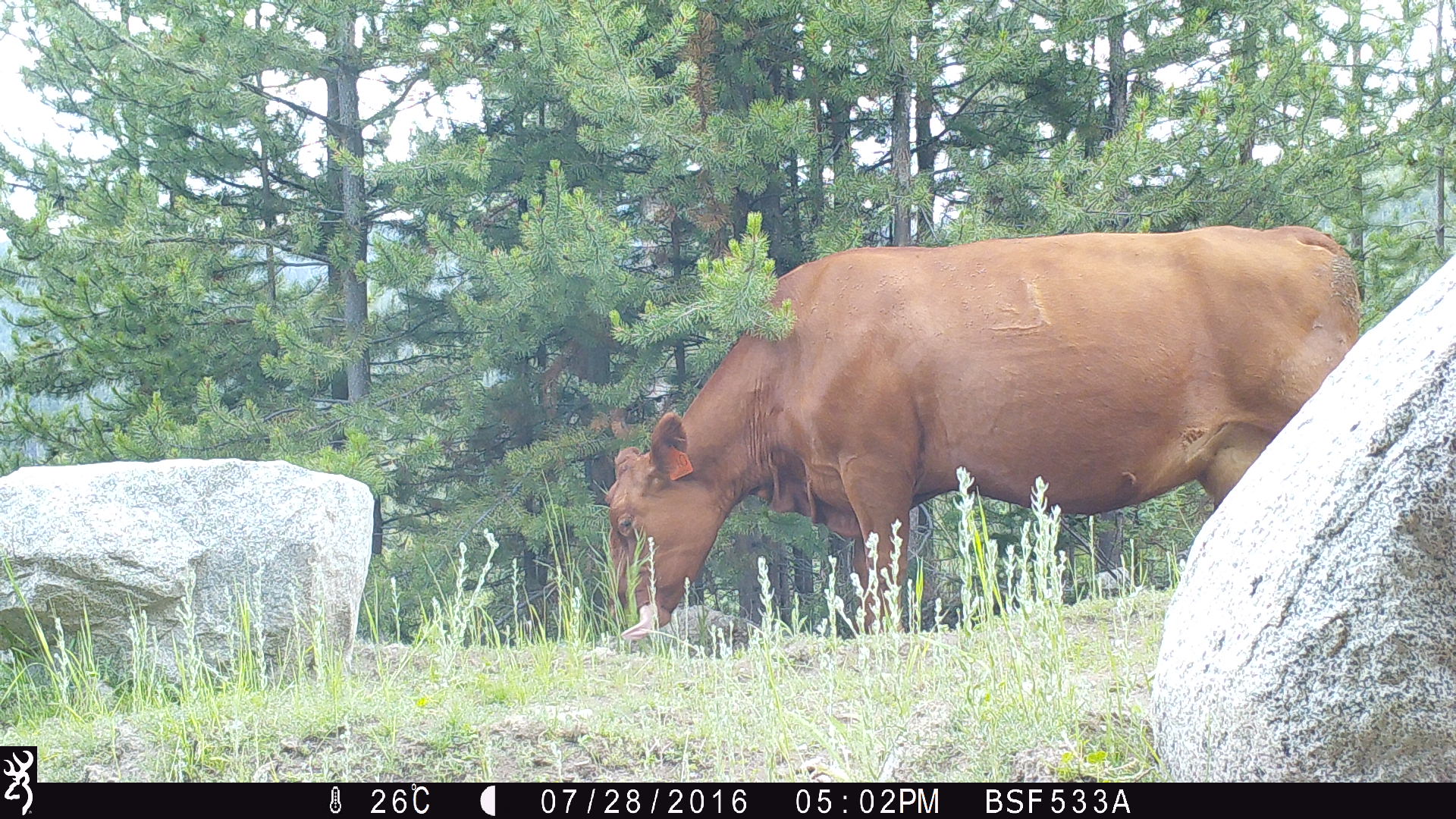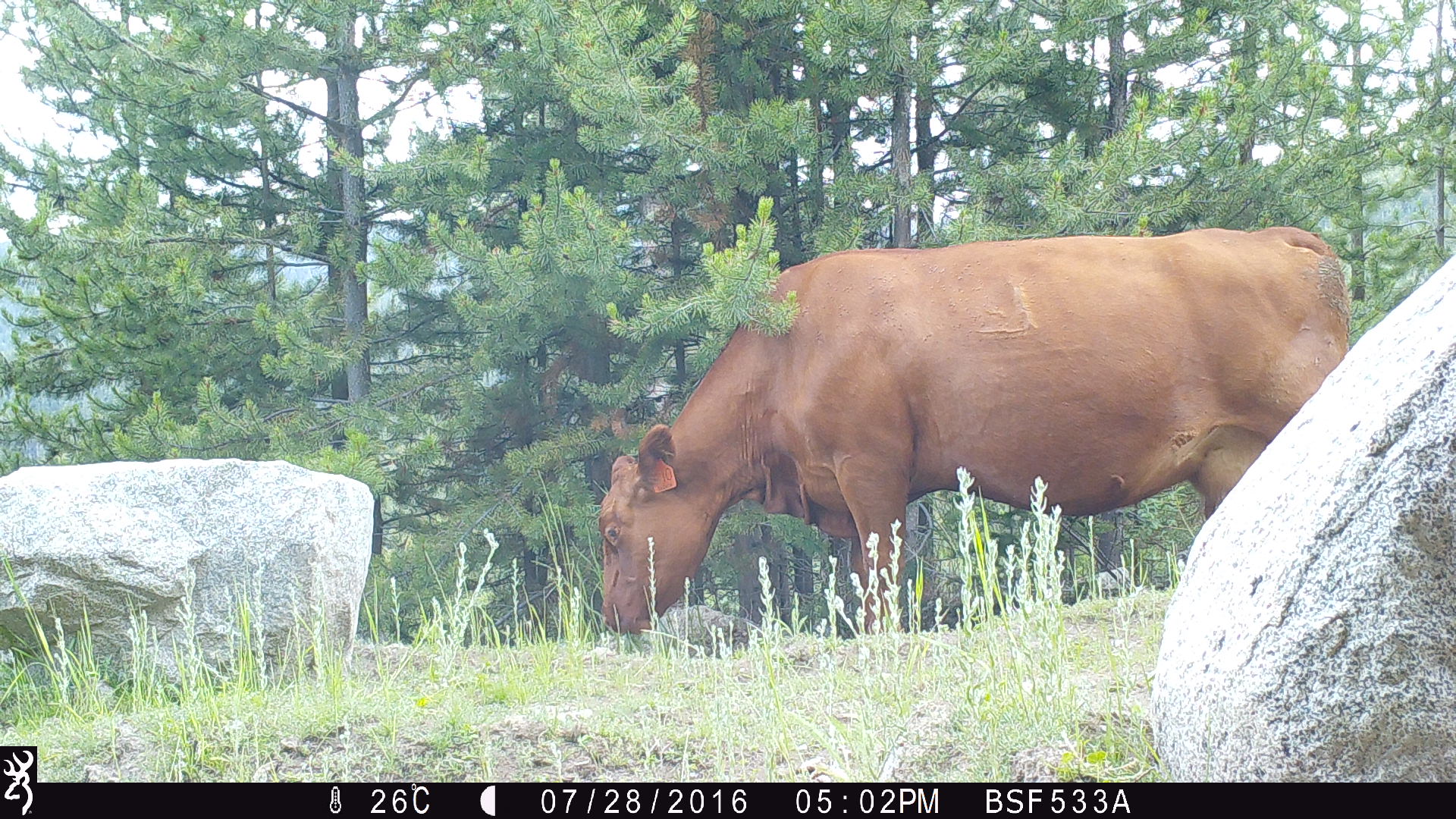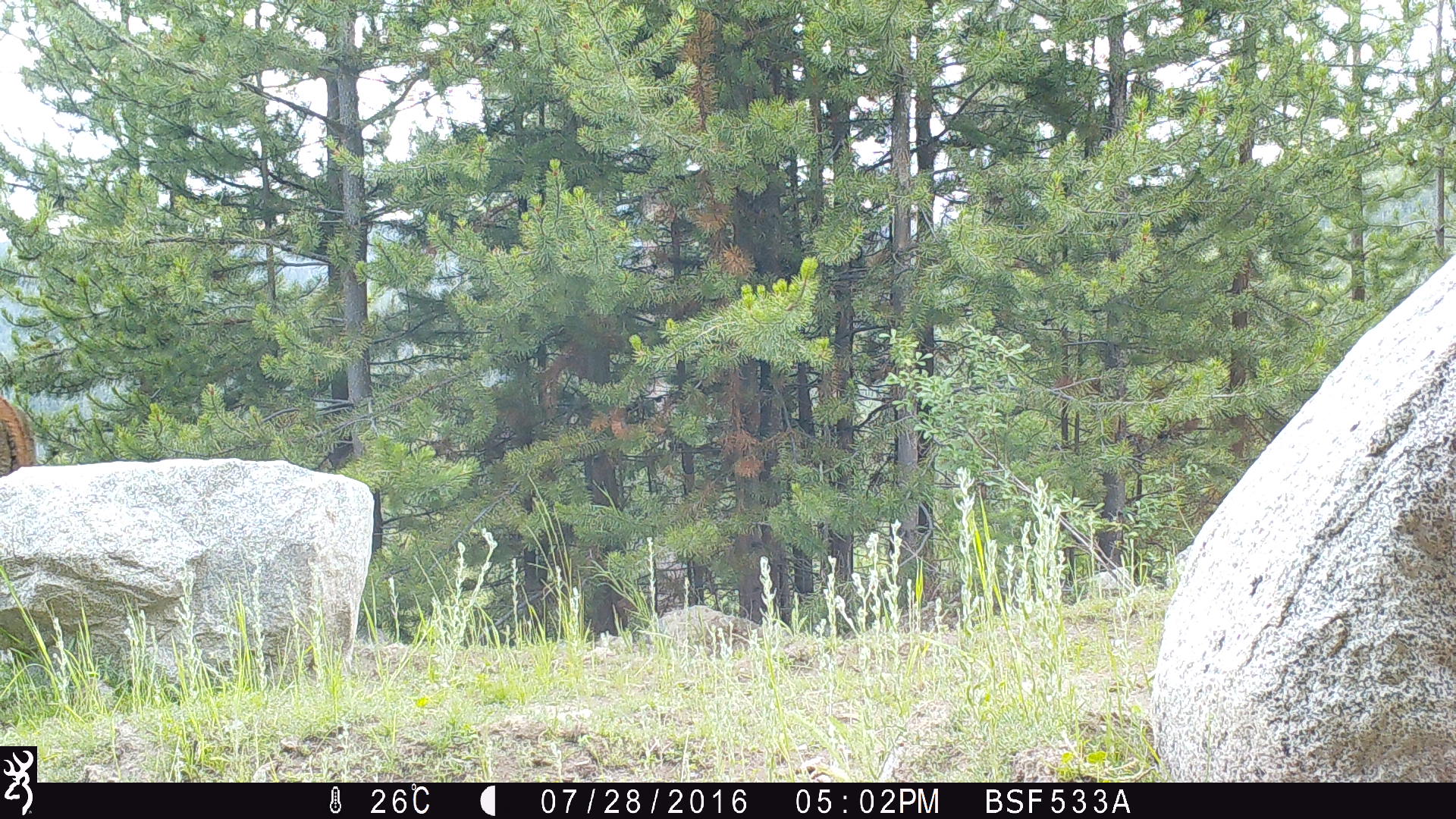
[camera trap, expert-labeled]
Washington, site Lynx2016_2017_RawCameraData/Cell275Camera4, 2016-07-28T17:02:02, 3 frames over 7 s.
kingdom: Animalia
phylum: Chordata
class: Mammalia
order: Artiodactyla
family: Bovidae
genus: Bos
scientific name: Bos taurus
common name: domestic cattle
Domestic cattle (Bos taurus). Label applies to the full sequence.